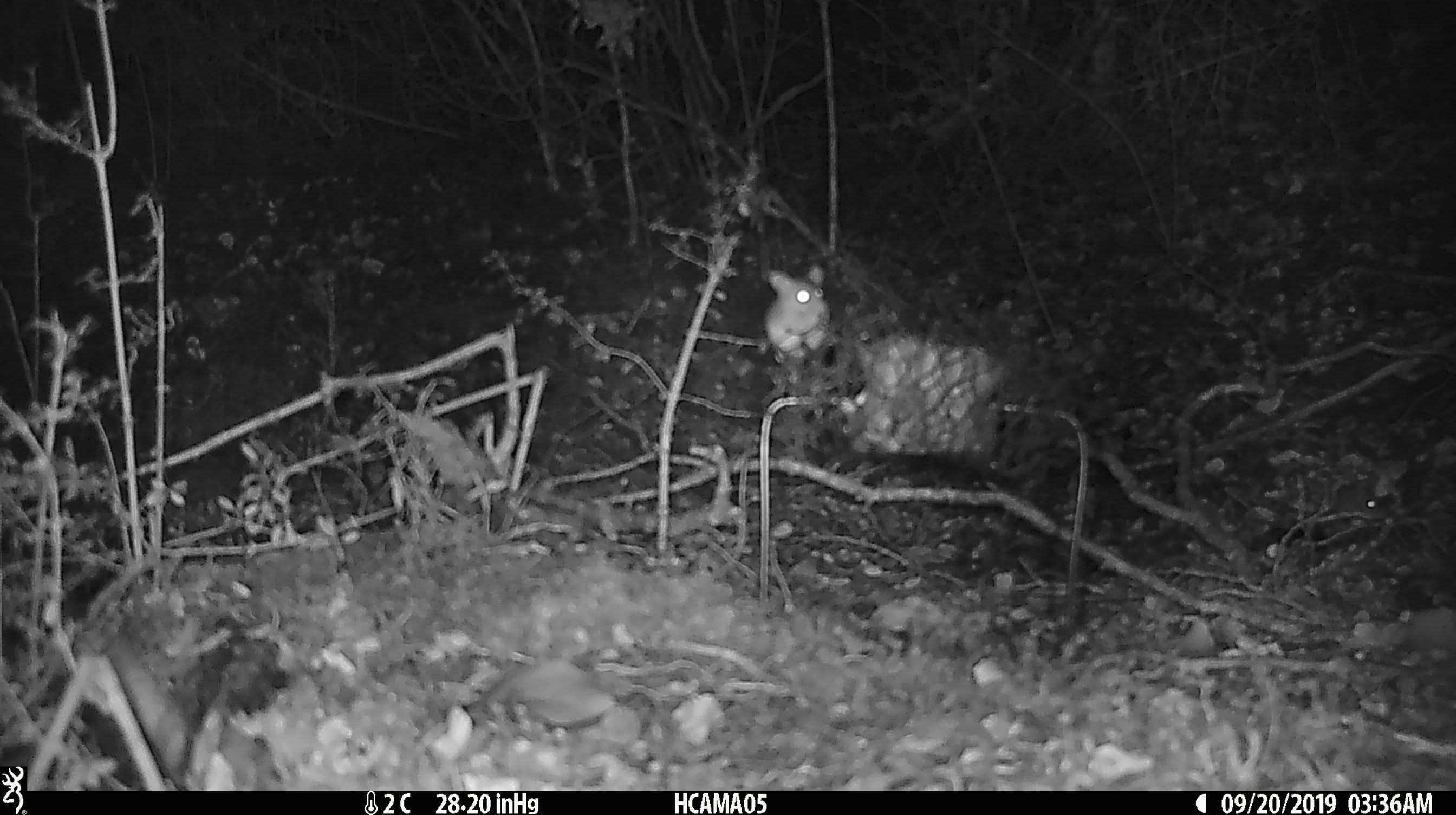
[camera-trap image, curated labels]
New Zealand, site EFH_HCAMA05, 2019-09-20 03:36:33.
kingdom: Animalia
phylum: Chordata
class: Mammalia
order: Rodentia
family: Muridae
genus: Mus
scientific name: Mus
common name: mouse